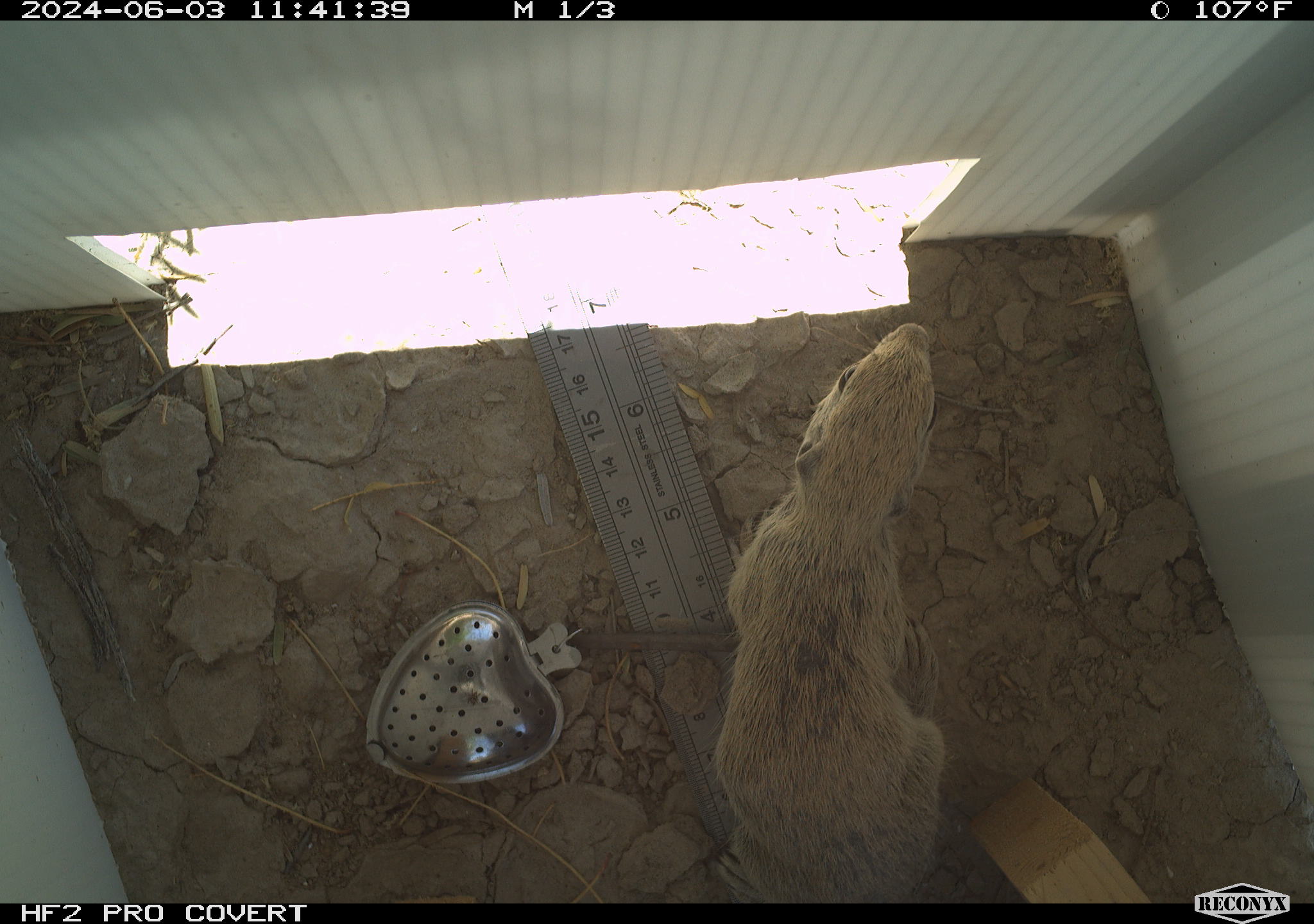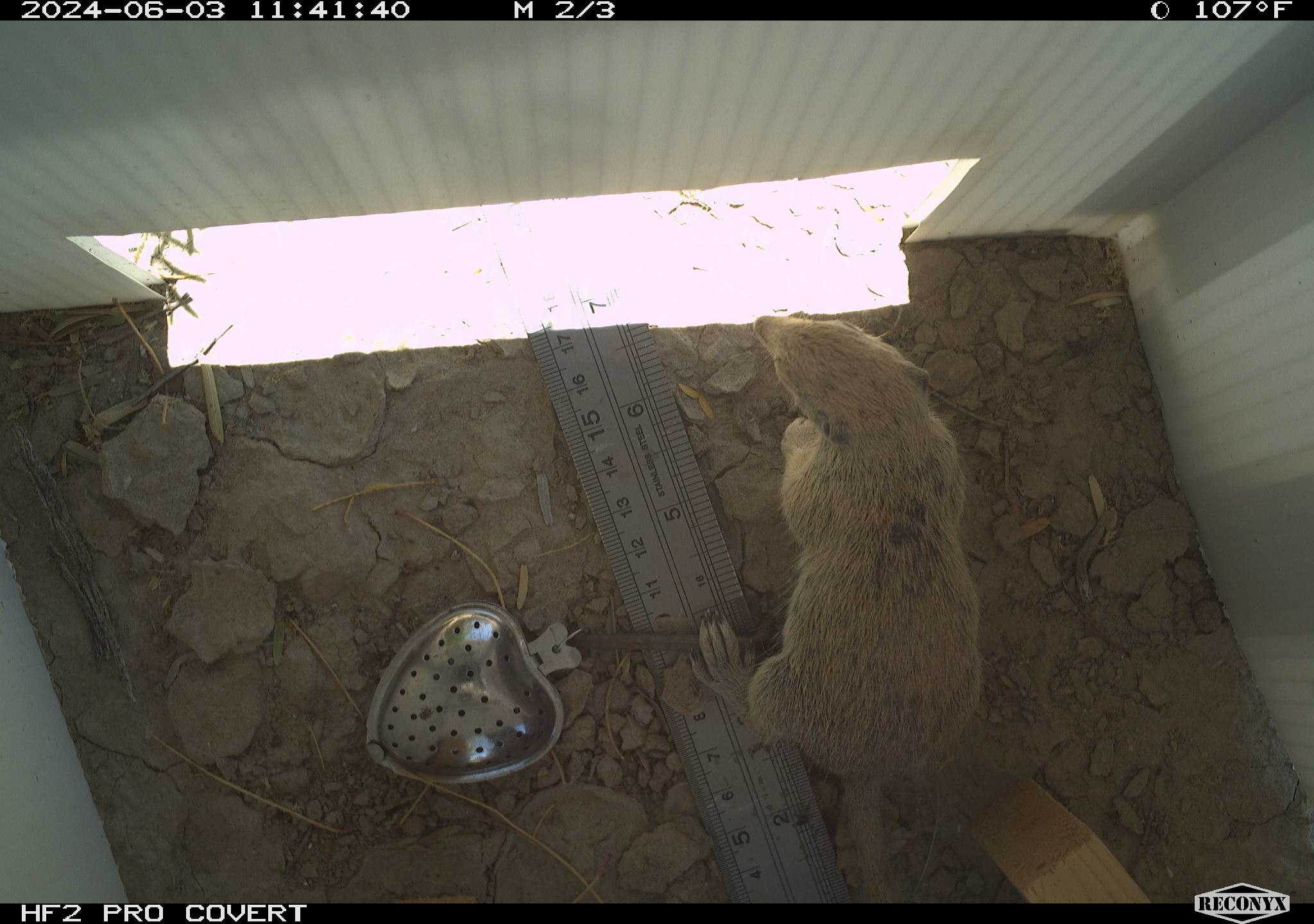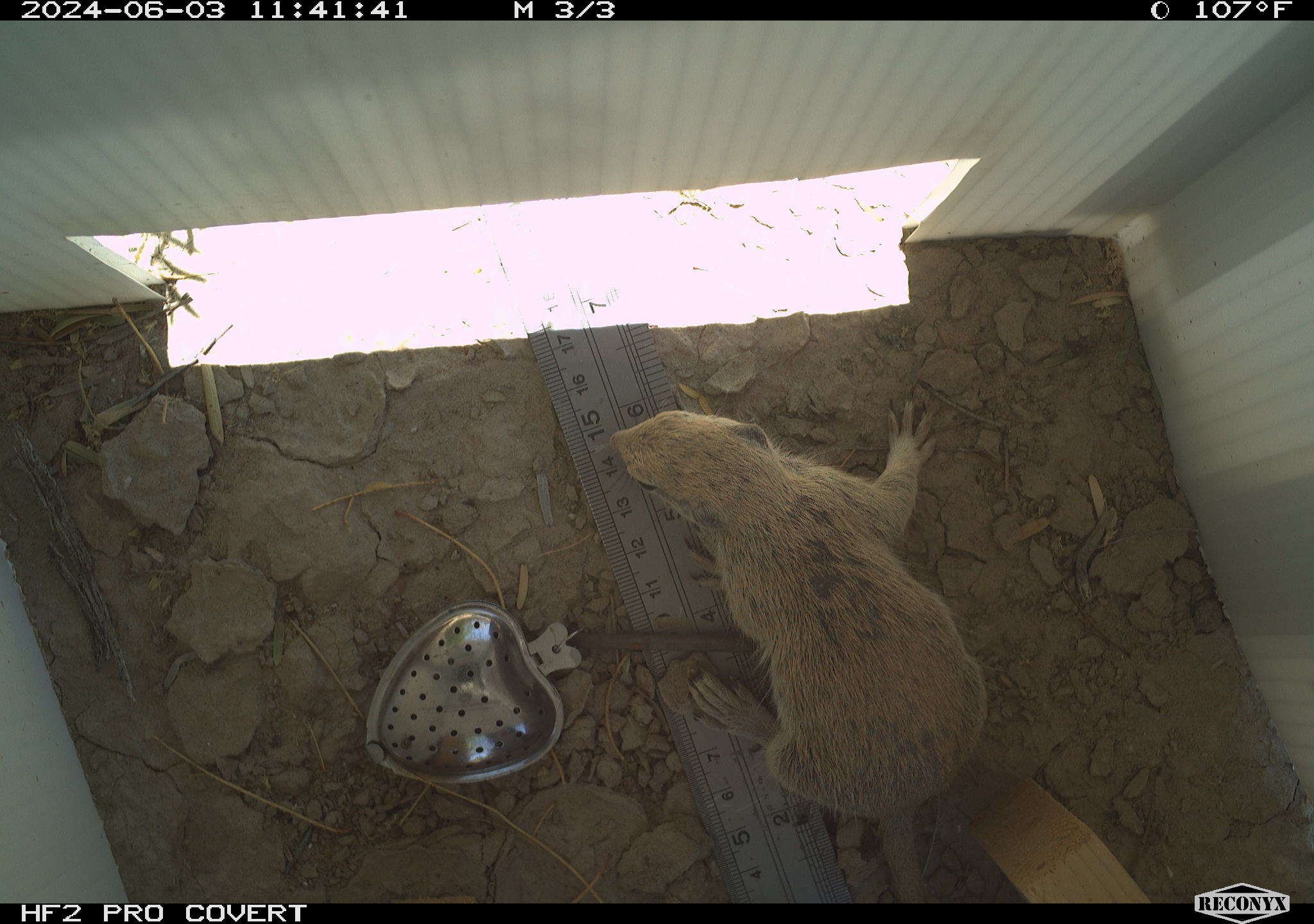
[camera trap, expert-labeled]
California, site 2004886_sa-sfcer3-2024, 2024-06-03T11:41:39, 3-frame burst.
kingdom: Animalia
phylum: Chordata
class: Mammalia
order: Rodentia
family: Sciuridae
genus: Xerospermophilus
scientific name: Xerospermophilus tereticaudus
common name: round-tailed ground squirrel